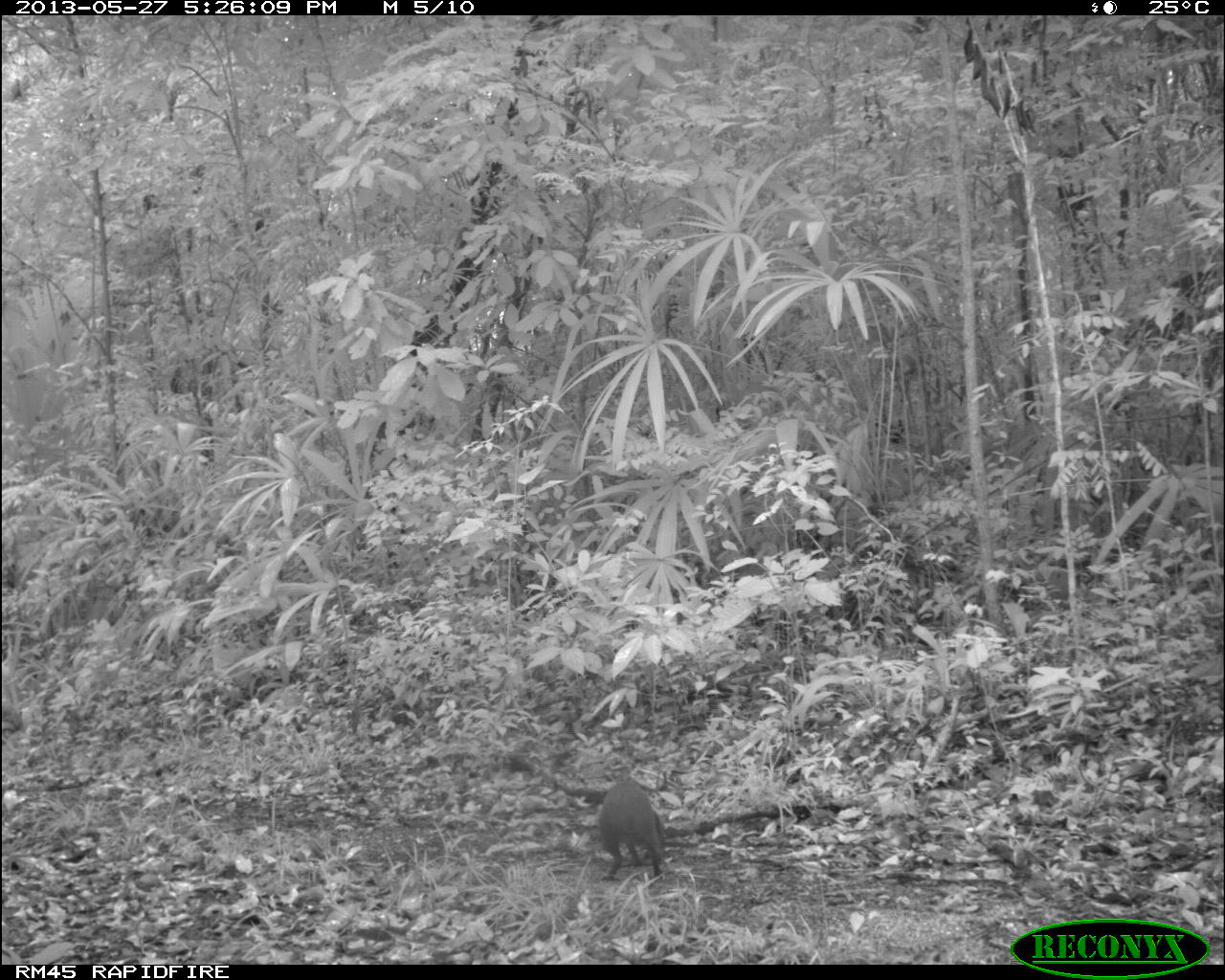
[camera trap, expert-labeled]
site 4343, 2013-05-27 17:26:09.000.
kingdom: Animalia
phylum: Chordata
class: Mammalia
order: Rodentia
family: Dasyproctidae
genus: Dasyprocta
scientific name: Dasyprocta punctata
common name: central american agouti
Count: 1.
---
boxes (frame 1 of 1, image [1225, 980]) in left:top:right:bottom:
dasyprocta punctata: 597:781:663:881